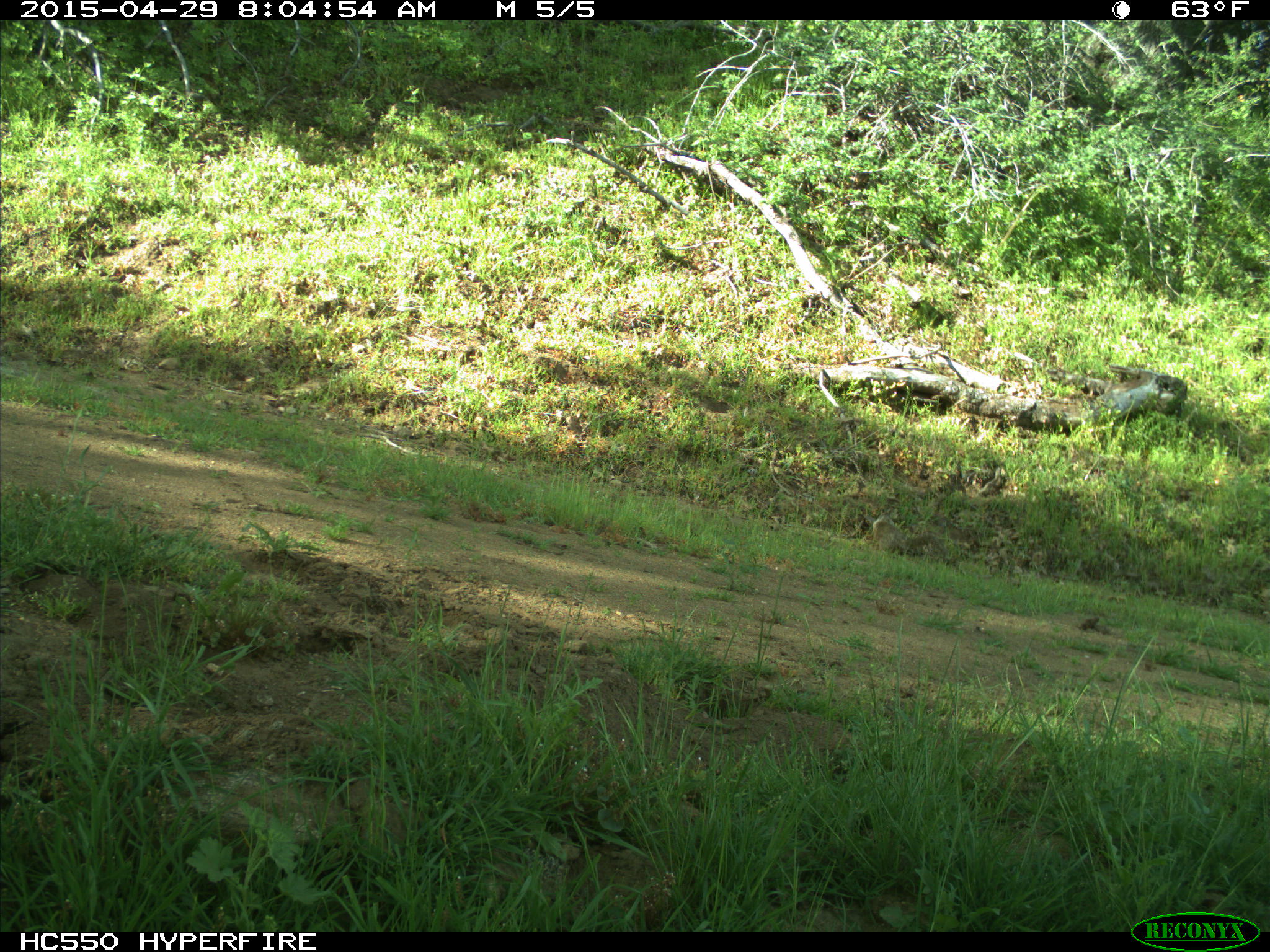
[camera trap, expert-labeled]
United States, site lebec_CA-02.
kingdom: Animalia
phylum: Chordata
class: Mammalia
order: Rodentia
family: Sciuridae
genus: Otospermophilus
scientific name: Otospermophilus beecheyi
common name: california ground squirrel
Otospermophilus beecheyi (california ground squirrel).